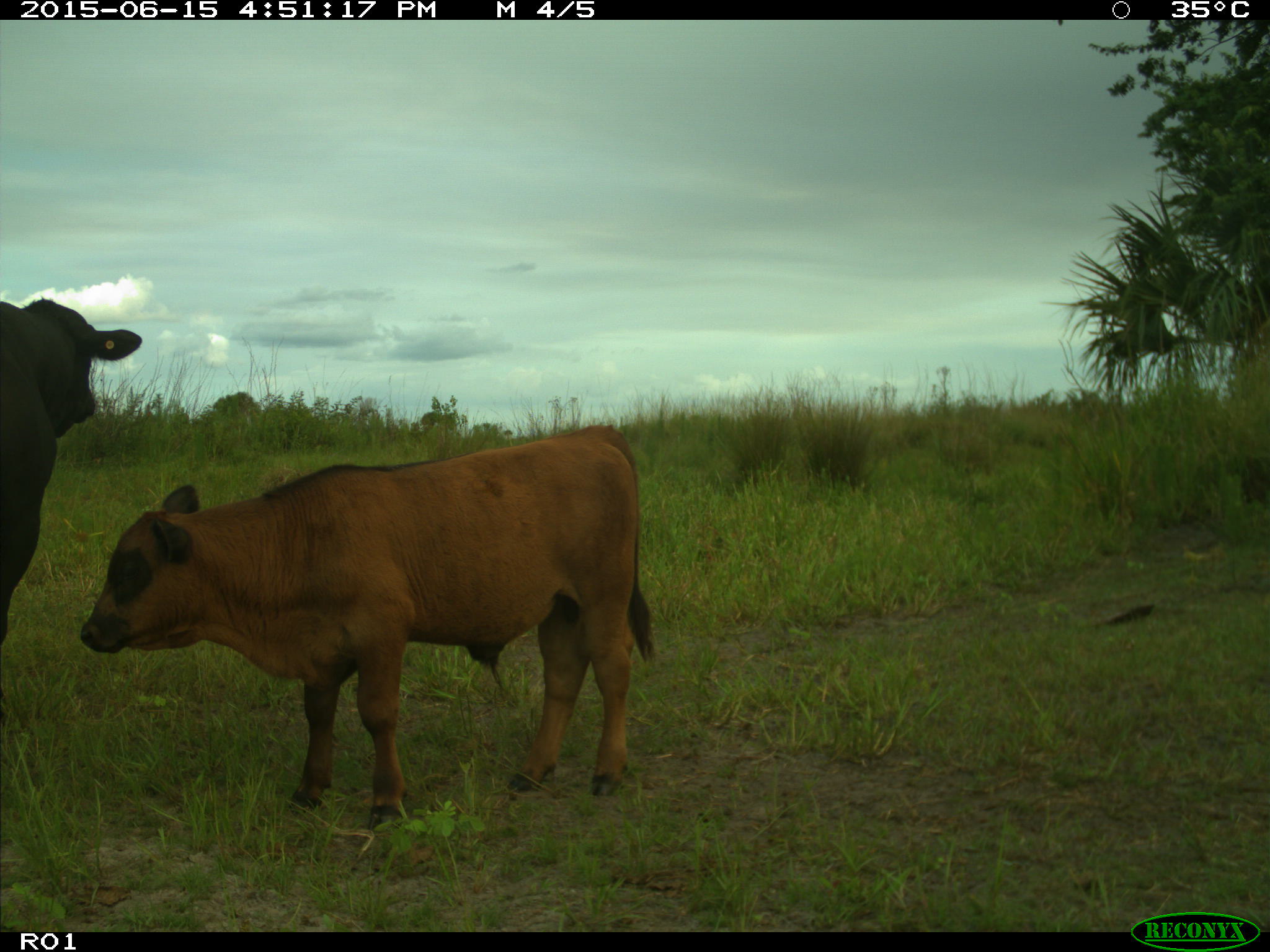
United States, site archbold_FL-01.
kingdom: Animalia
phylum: Chordata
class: Mammalia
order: Artiodactyla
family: Bovidae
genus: Bos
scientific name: Bos taurus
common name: domestic cow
Bos taurus (domestic cow).